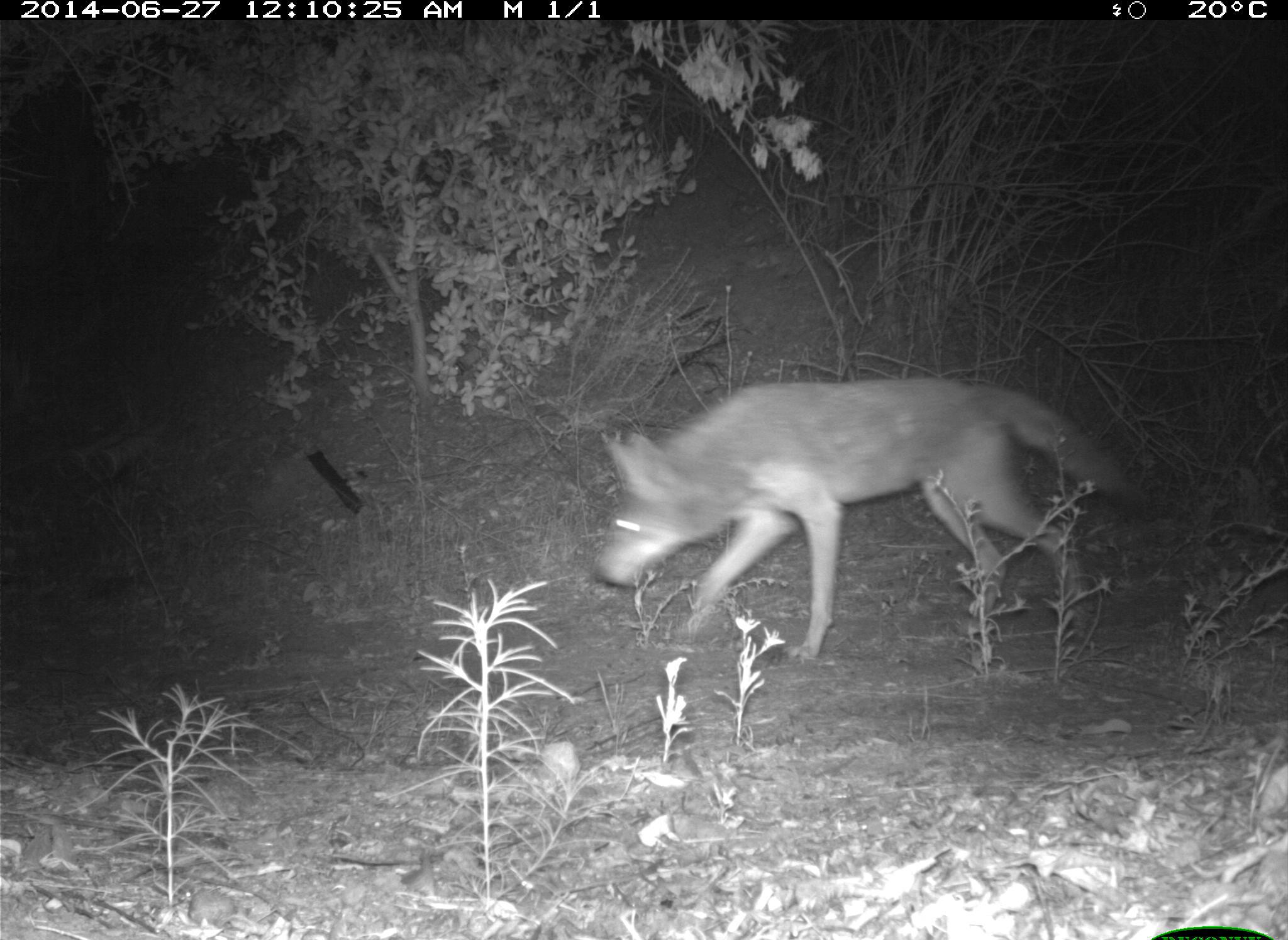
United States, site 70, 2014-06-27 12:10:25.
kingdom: Animalia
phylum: Chordata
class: Mammalia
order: Carnivora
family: Canidae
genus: Canis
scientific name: Canis latrans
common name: coyote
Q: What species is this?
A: Coyote (Canis latrans).